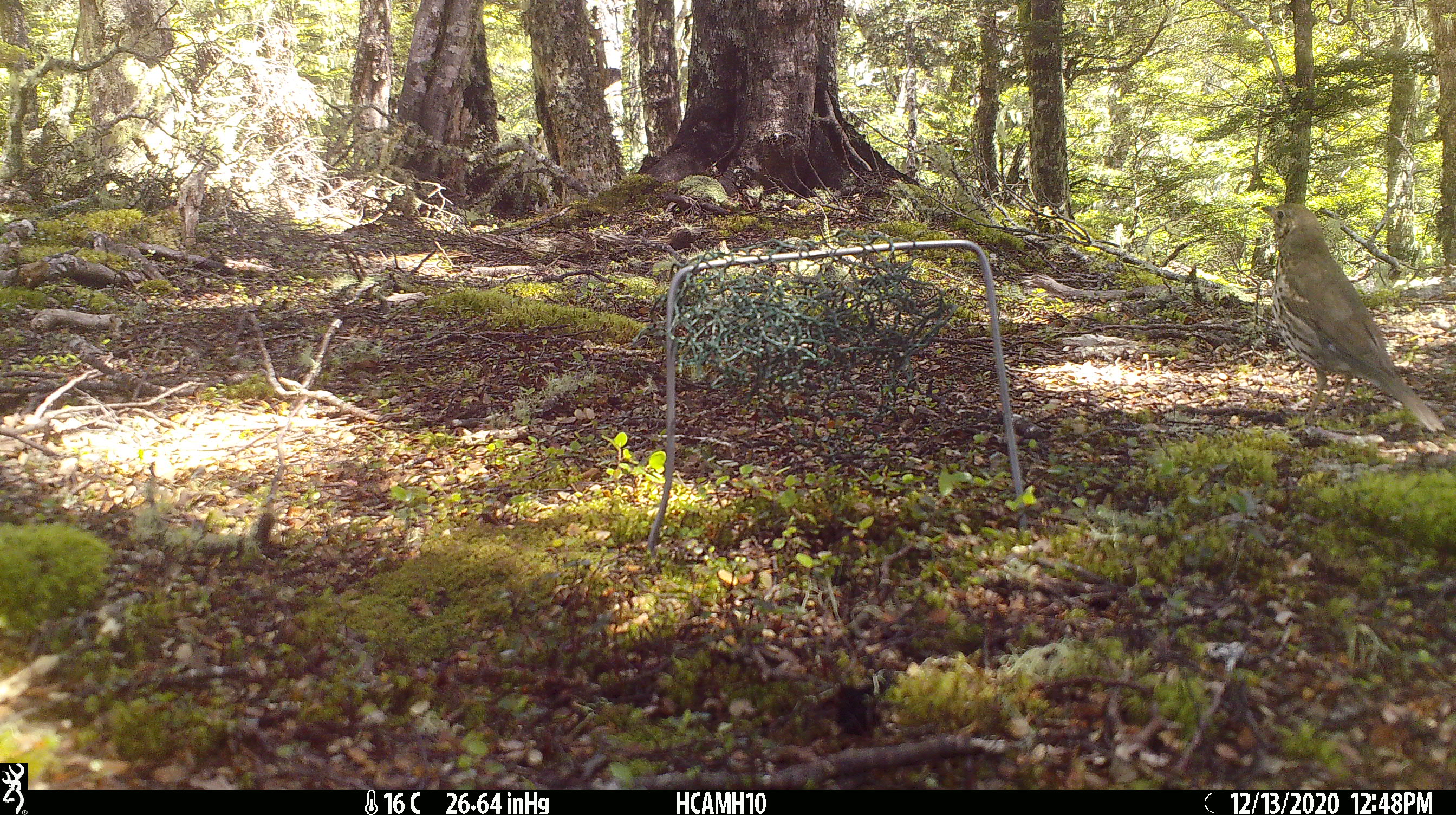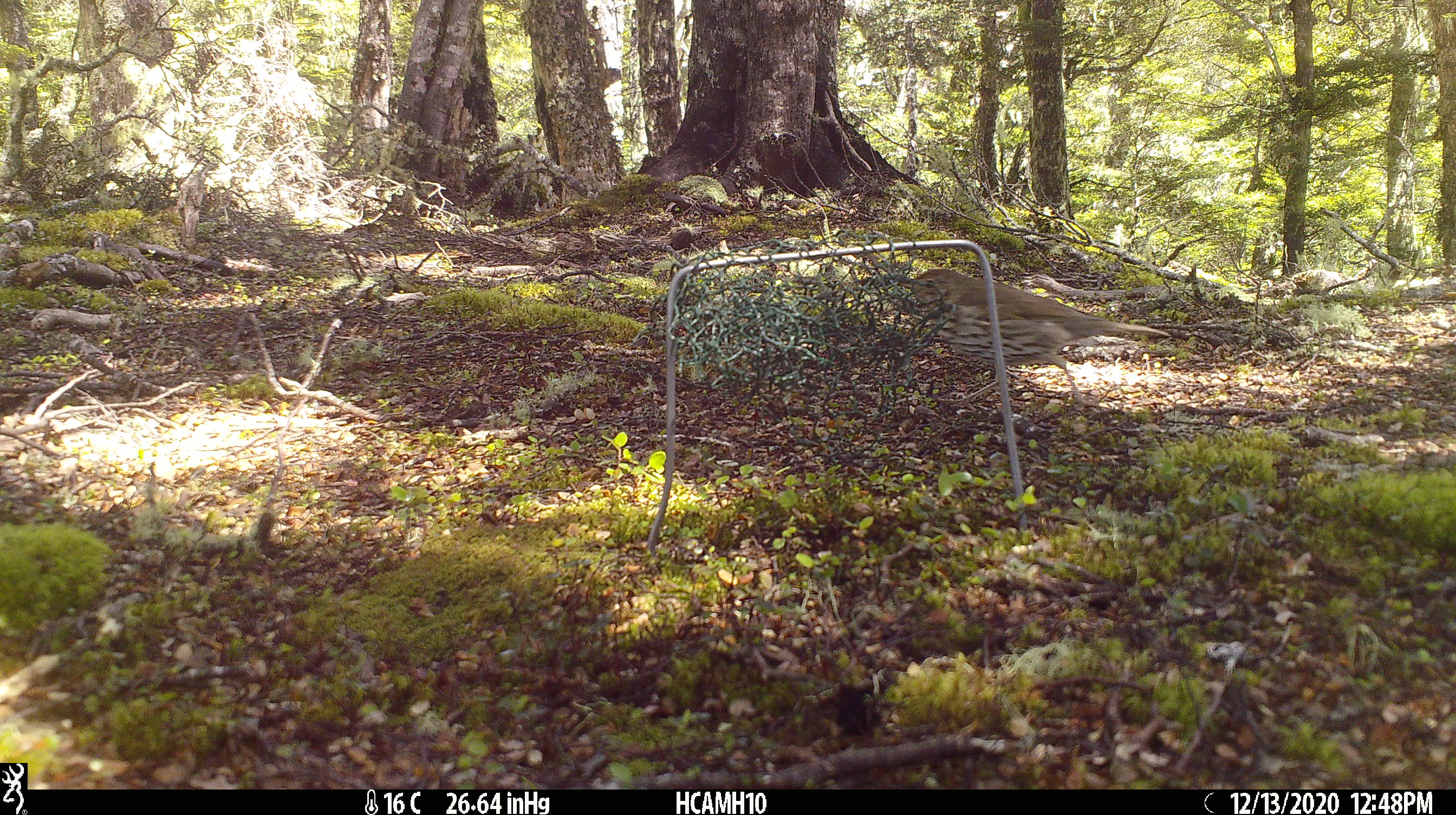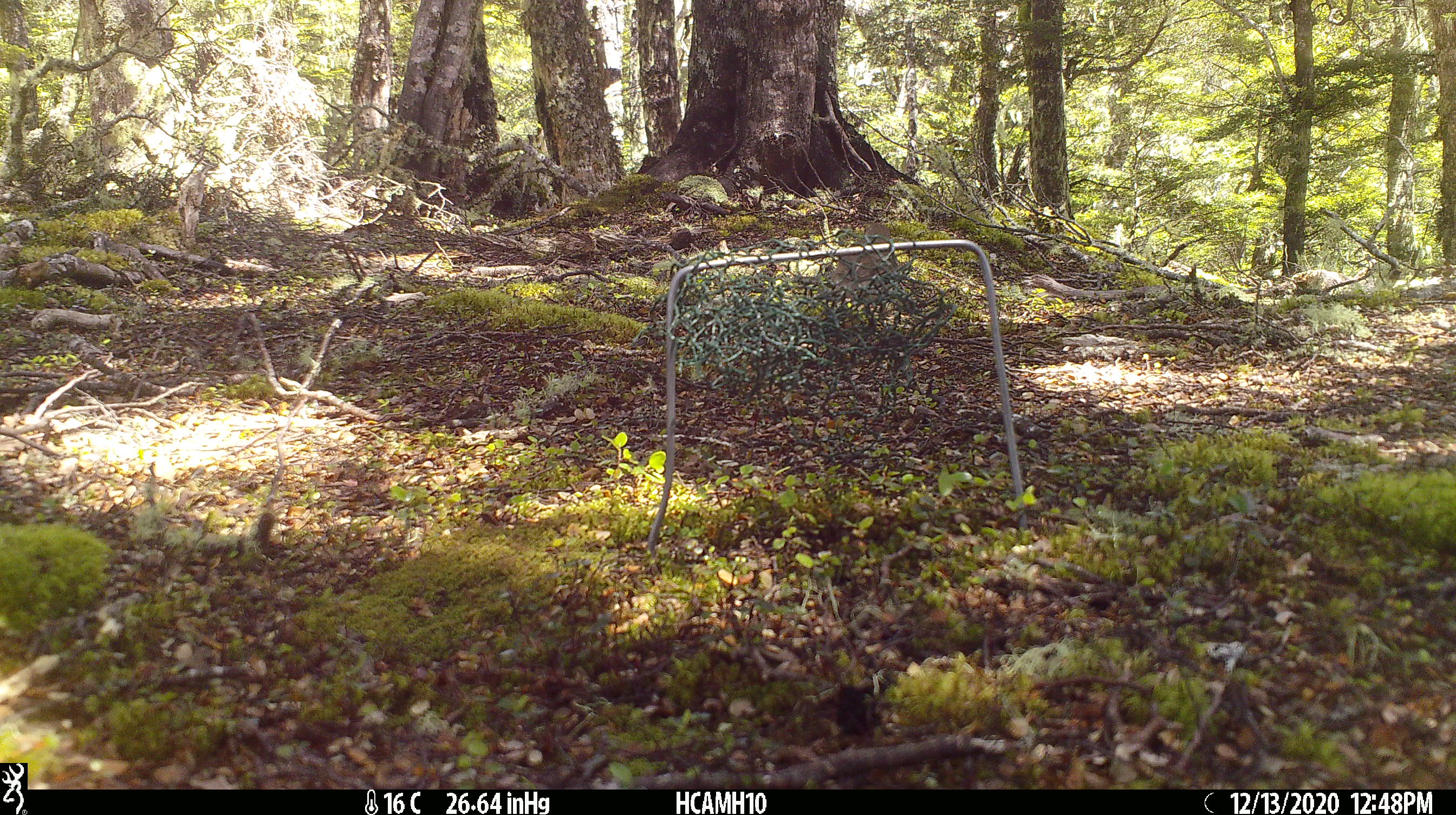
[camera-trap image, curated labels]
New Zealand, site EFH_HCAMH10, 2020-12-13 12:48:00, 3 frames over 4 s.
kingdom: Animalia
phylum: Chordata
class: Aves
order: Passeriformes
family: Turdidae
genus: Turdus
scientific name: Turdus philomelos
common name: song thrush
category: thrush